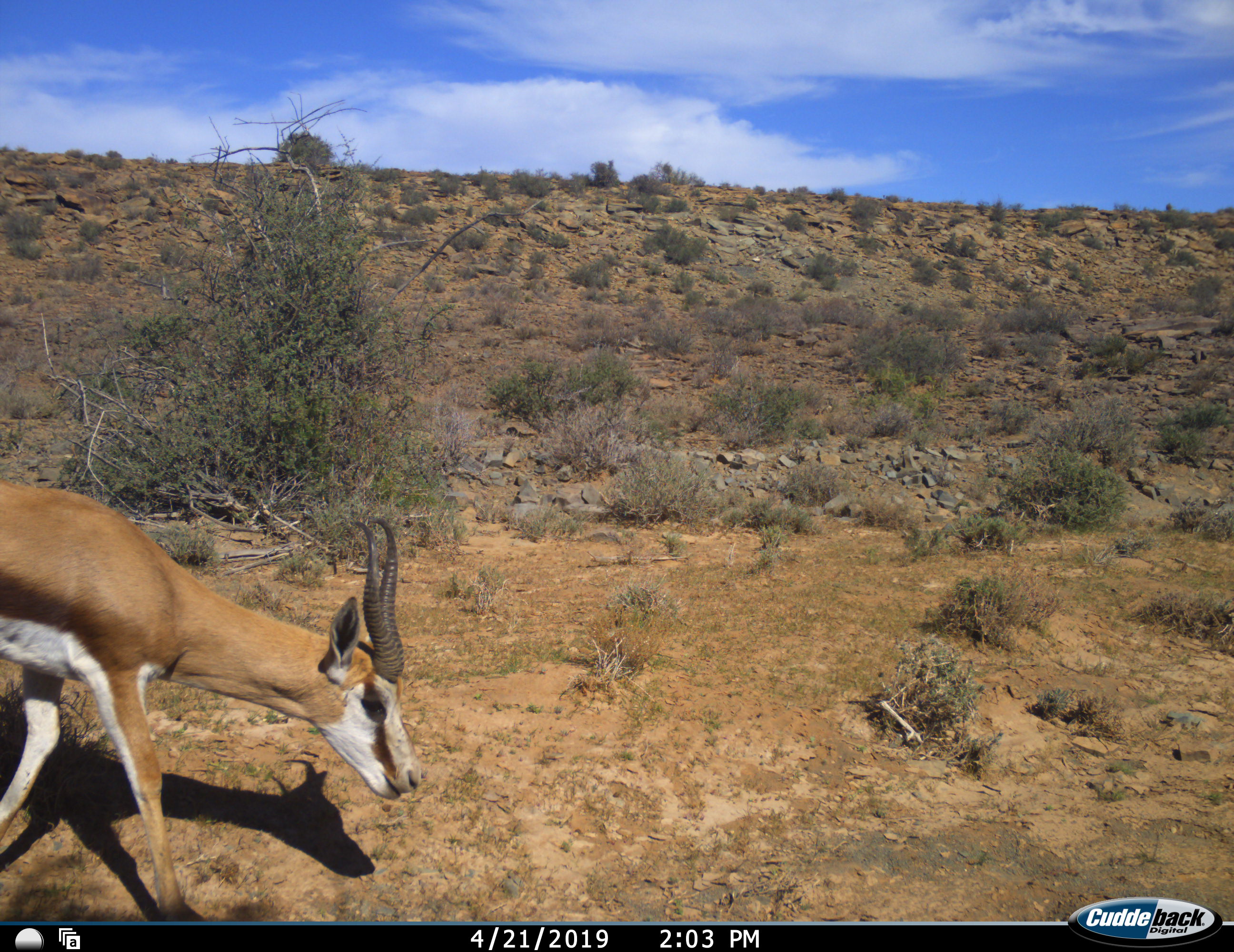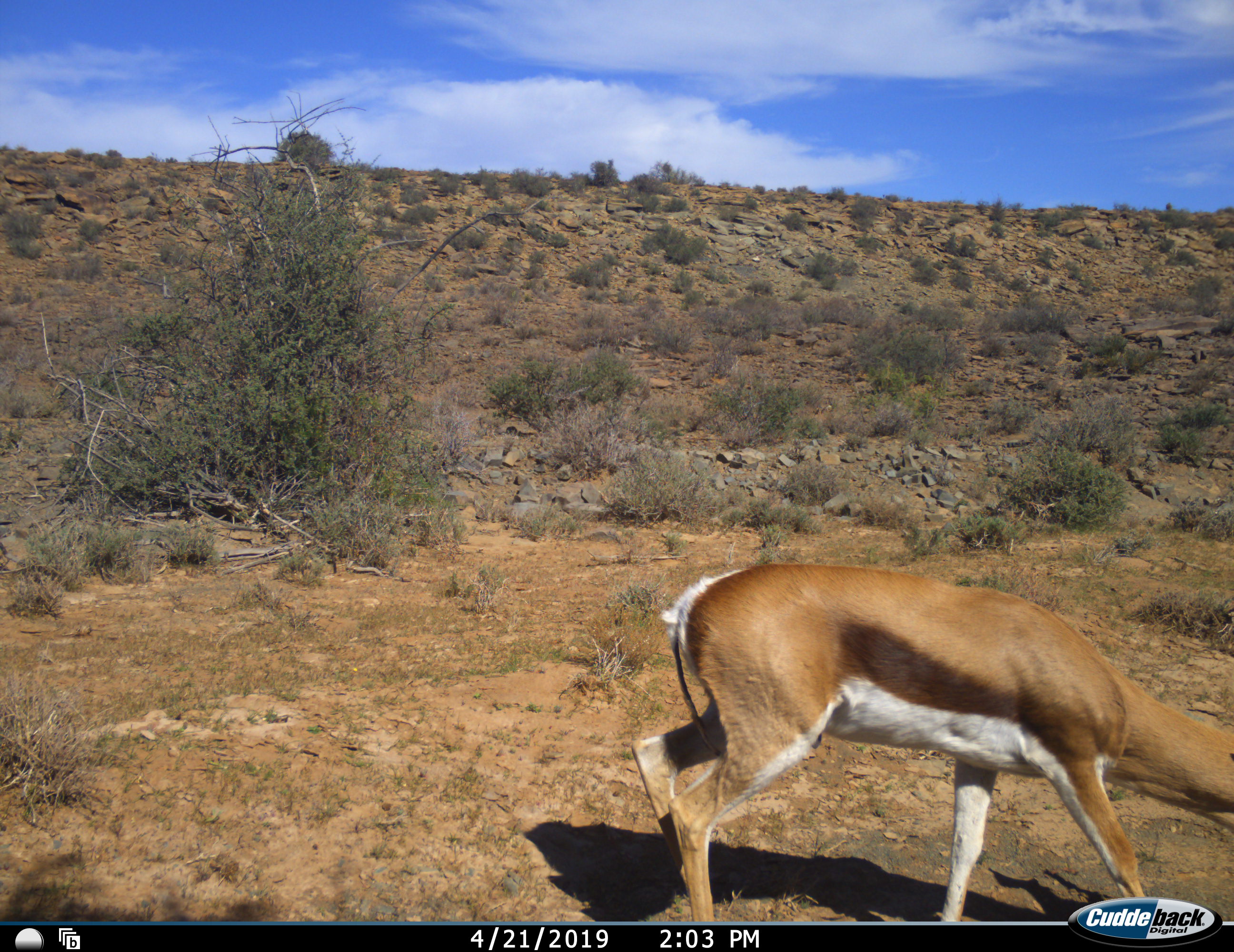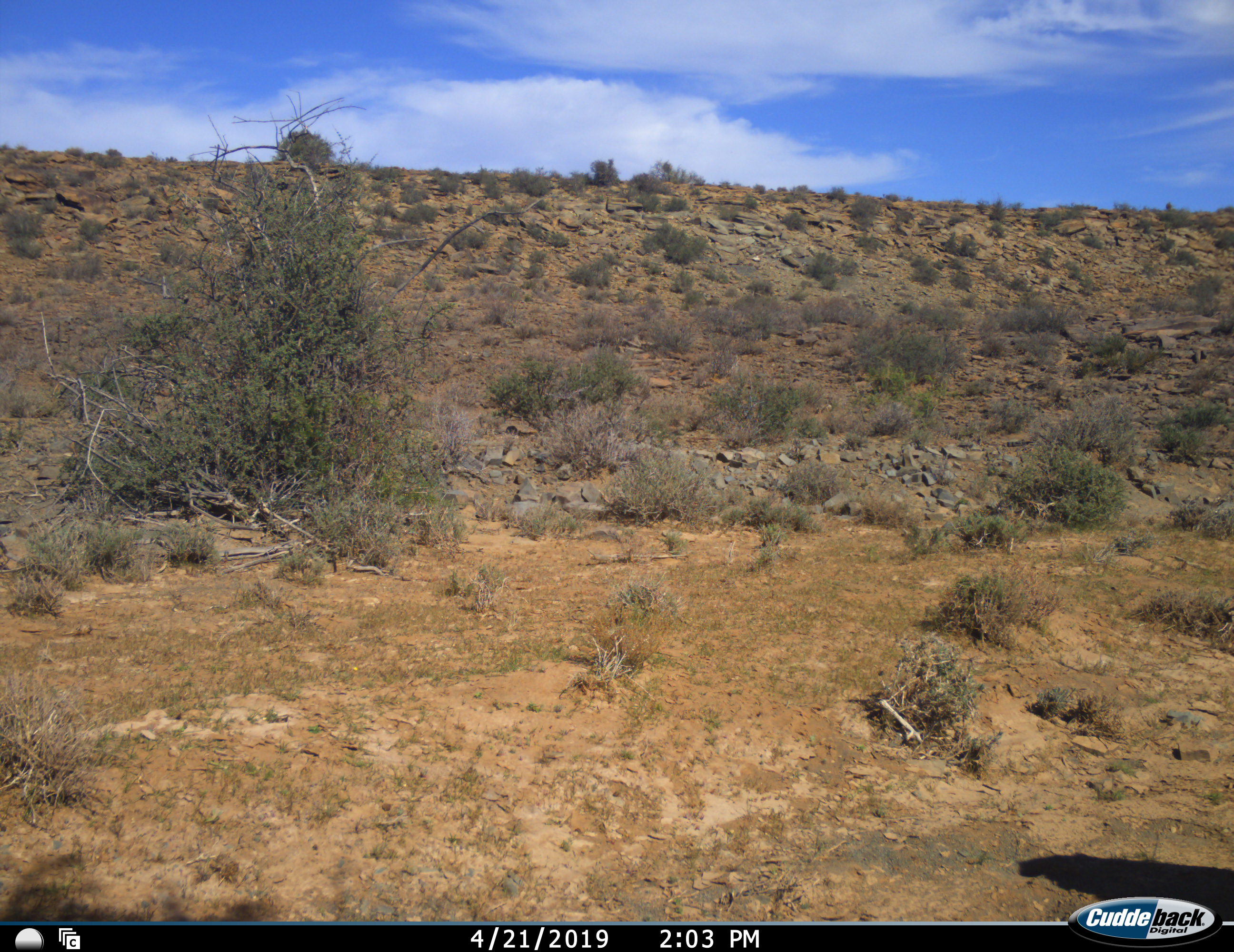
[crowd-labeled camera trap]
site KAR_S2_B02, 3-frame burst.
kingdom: Animalia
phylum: Chordata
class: Mammalia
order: Artiodactyla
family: Bovidae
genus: Antidorcas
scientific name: Antidorcas marsupialis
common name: springbok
Springbok (Antidorcas marsupialis), count 1. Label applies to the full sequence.